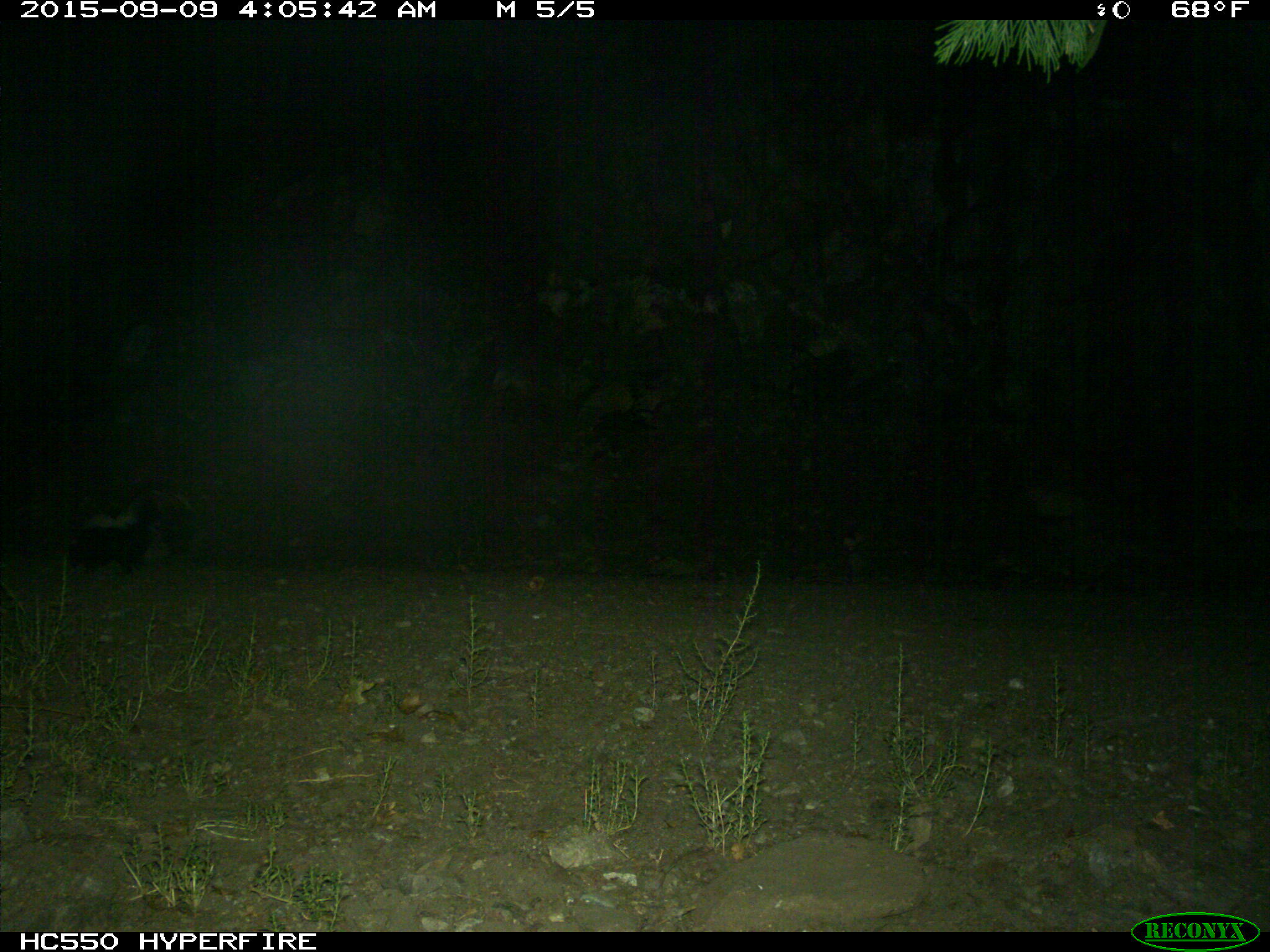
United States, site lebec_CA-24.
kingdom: Animalia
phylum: Chordata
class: Mammalia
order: Carnivora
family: Mephitidae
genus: Mephitis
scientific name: Mephitis mephitis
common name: striped skunk